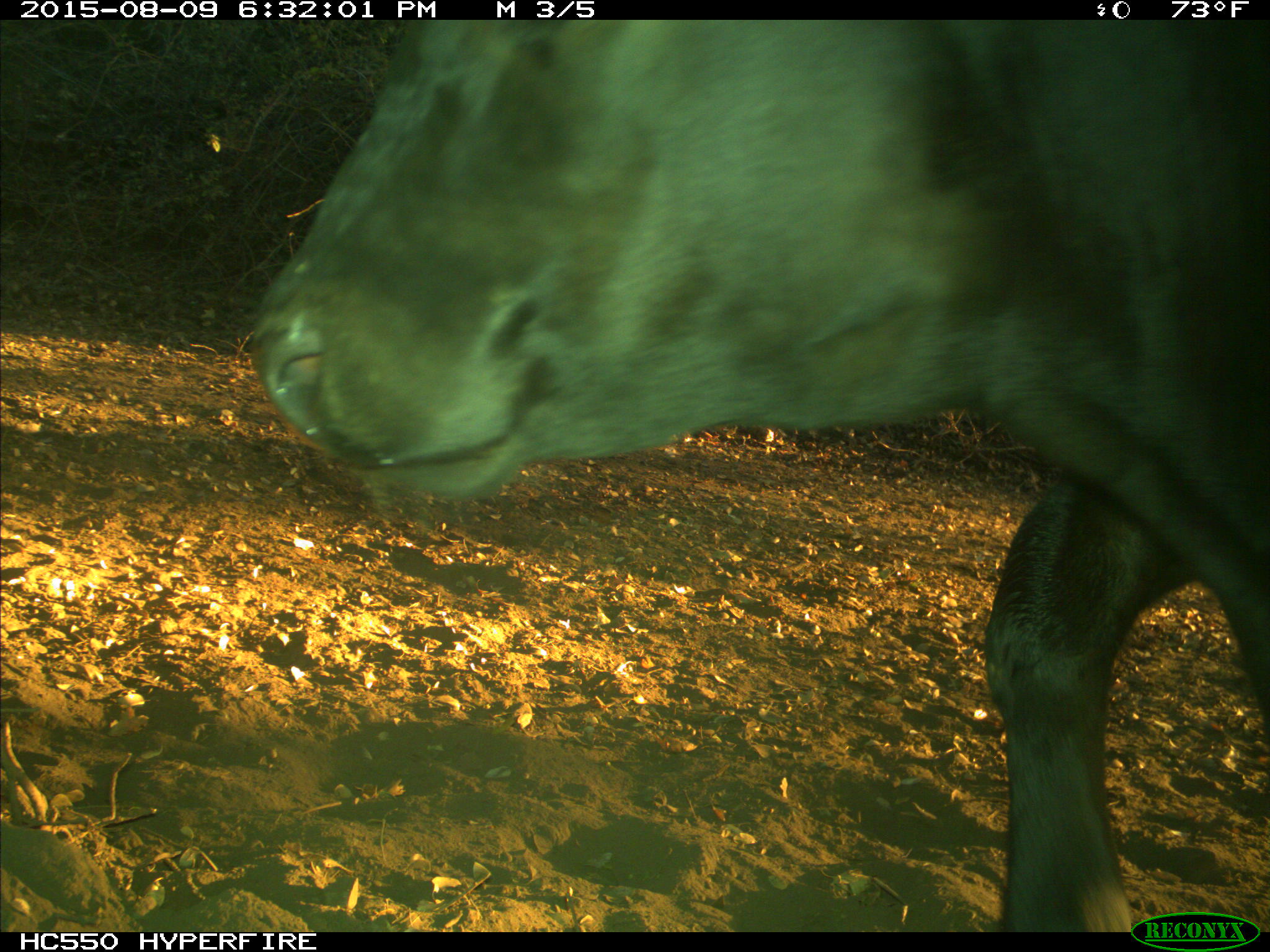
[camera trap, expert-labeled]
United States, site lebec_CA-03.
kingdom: Animalia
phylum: Chordata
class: Mammalia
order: Artiodactyla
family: Bovidae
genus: Bos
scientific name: Bos taurus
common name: domestic cow